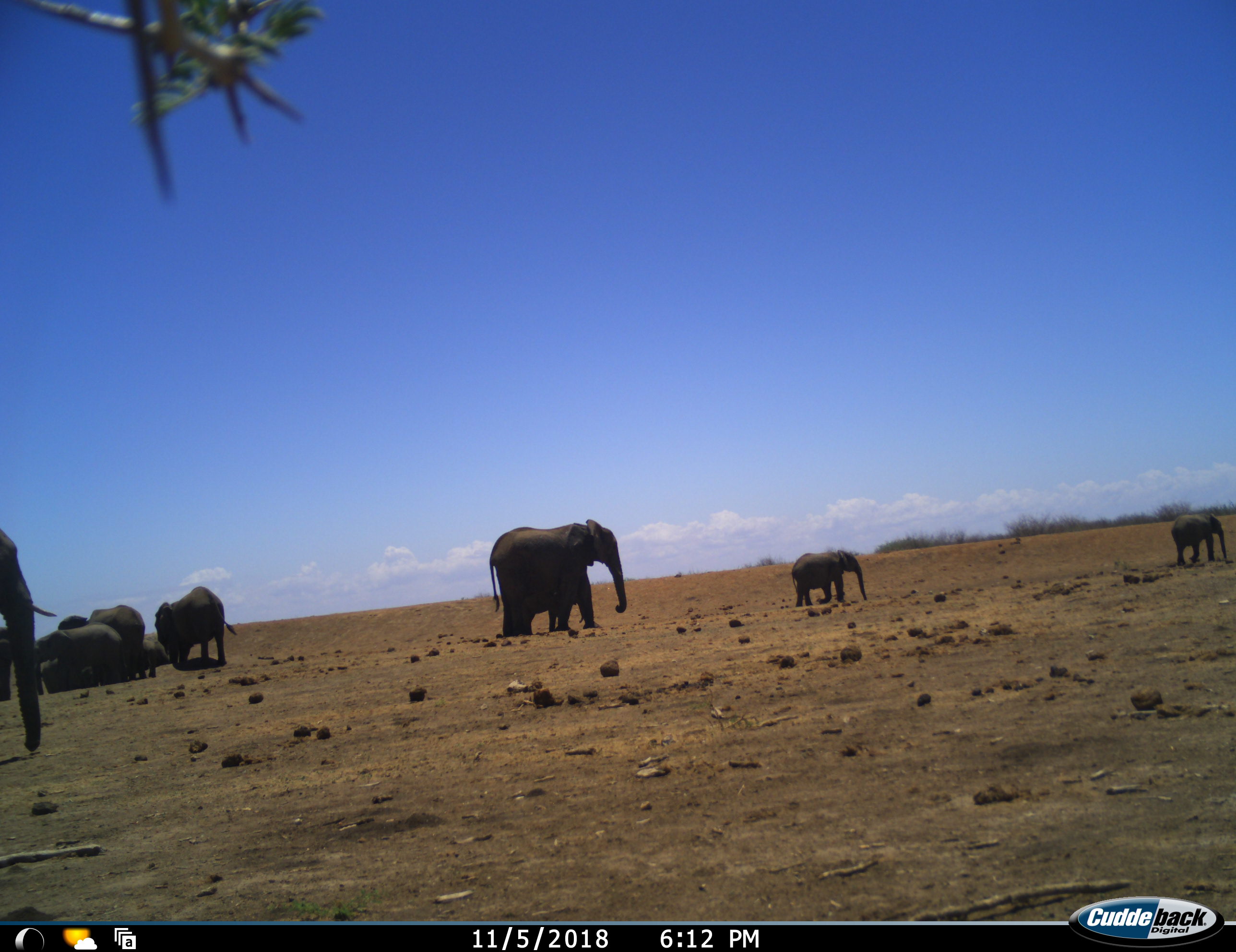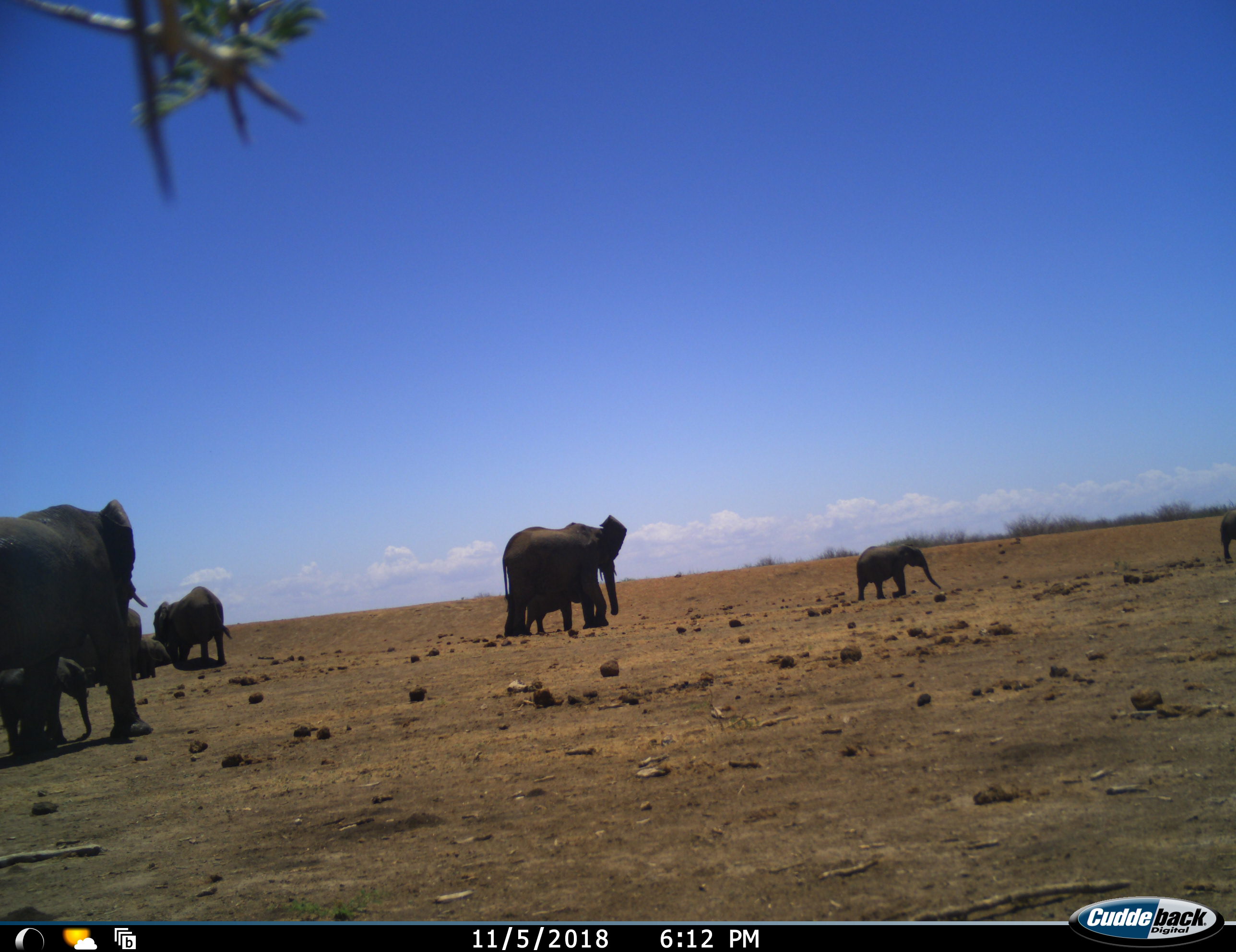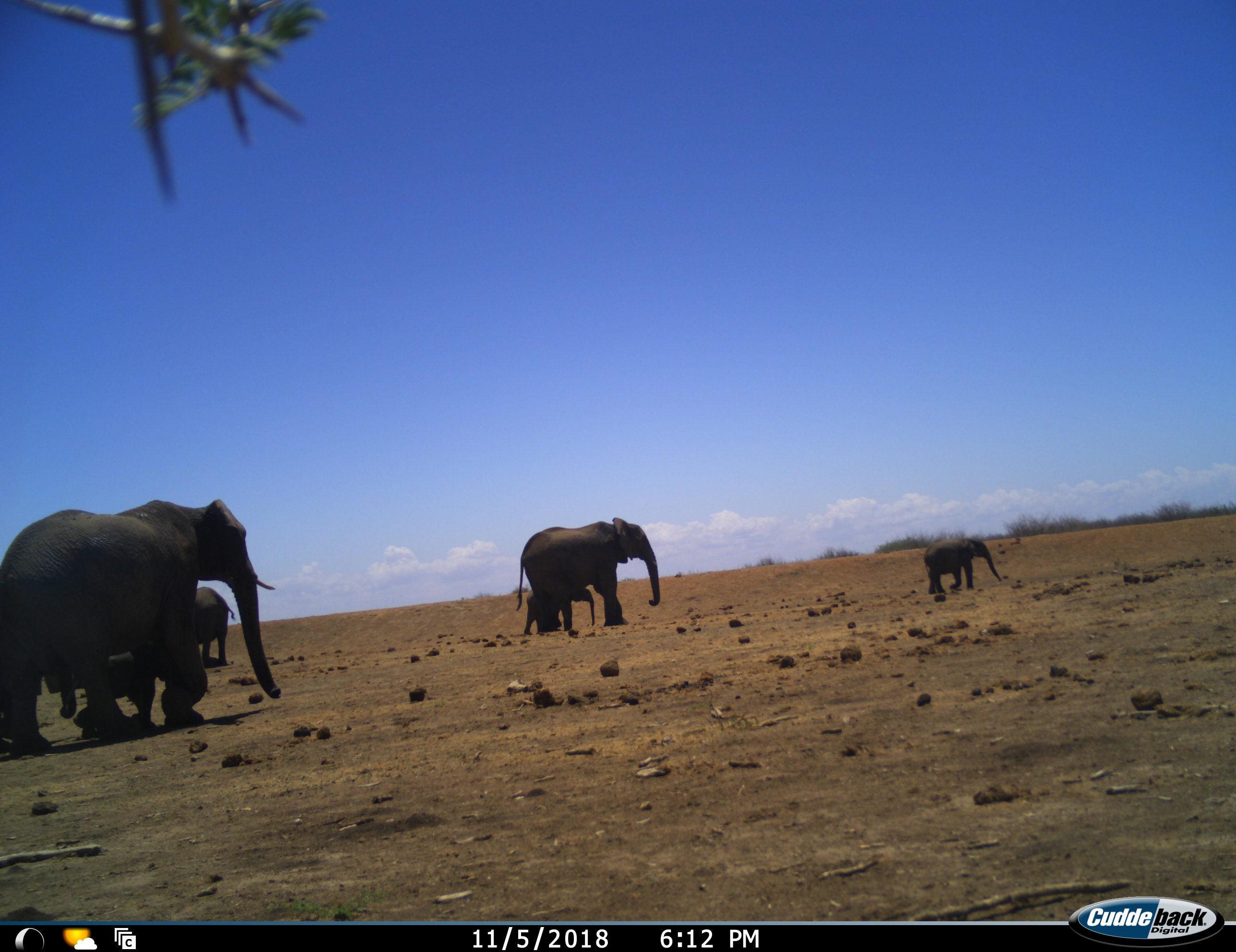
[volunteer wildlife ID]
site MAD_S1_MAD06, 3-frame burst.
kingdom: Animalia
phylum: Chordata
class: Mammalia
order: Proboscidea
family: Elephantidae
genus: Loxodonta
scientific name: Loxodonta africana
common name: african bush elephant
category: elephant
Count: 10.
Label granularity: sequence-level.